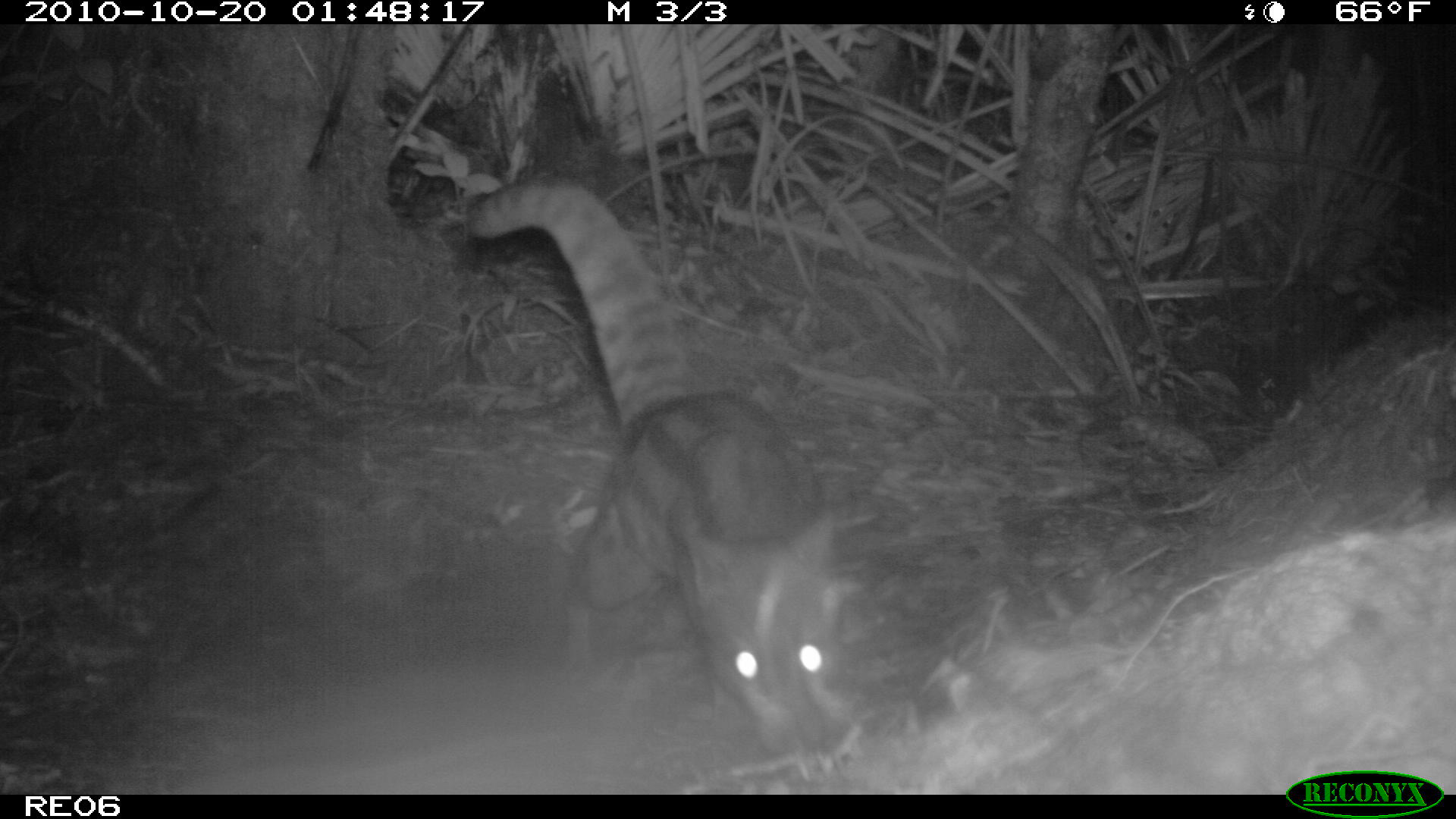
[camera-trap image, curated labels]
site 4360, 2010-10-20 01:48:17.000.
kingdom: Animalia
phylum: Chordata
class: Mammalia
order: Carnivora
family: Eupleridae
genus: Fossa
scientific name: Fossa fossana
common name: fanaloka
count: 1